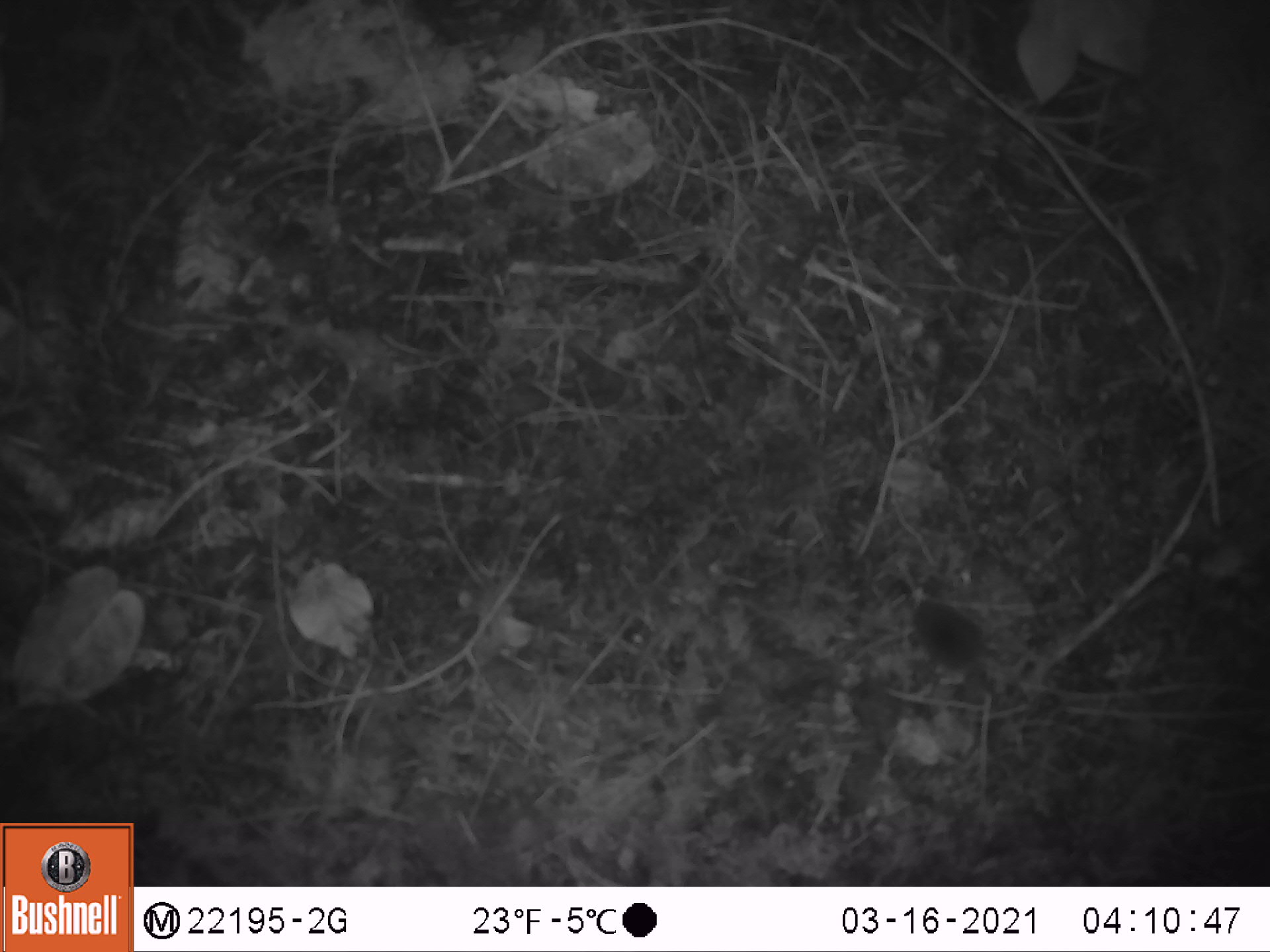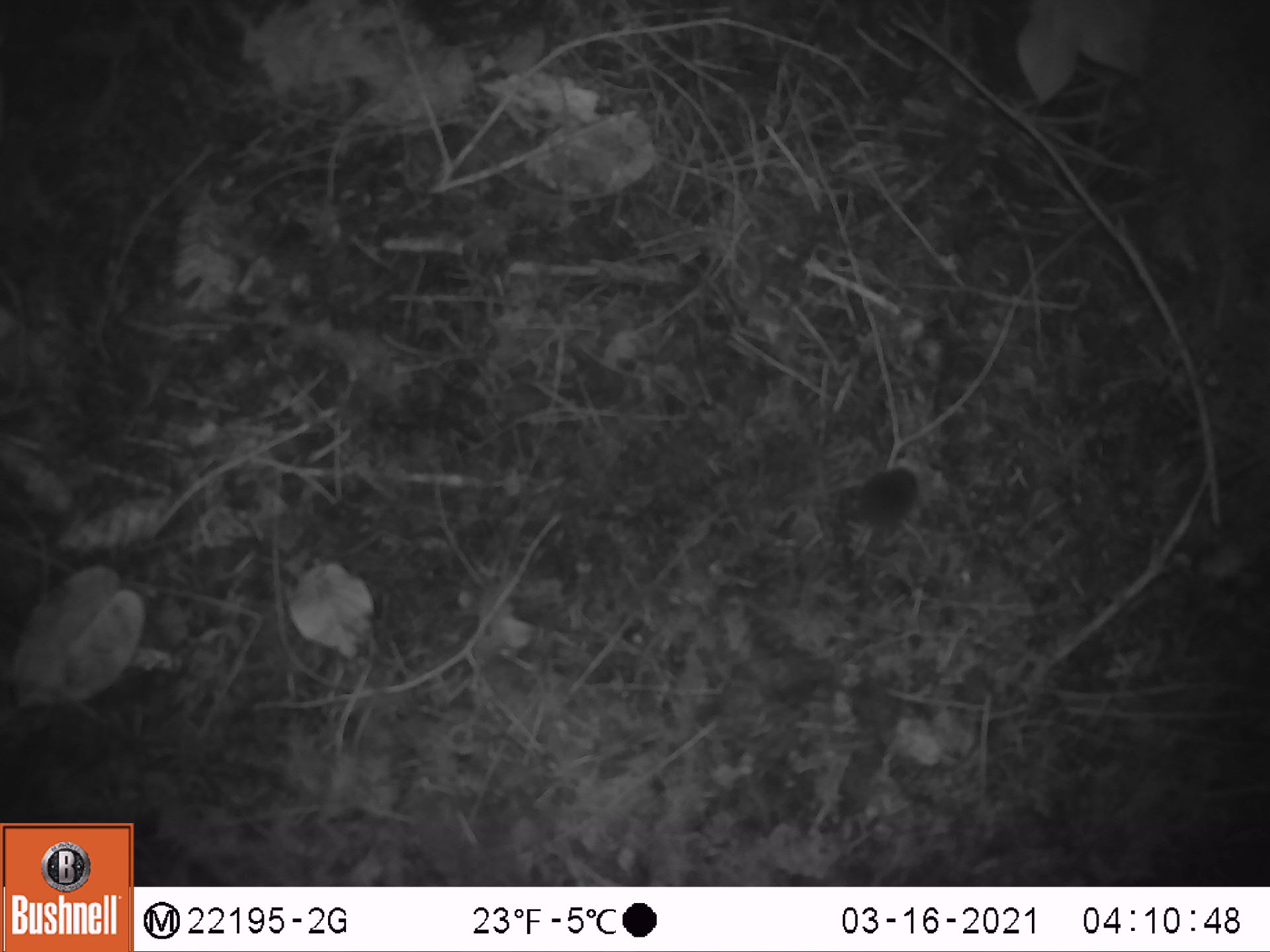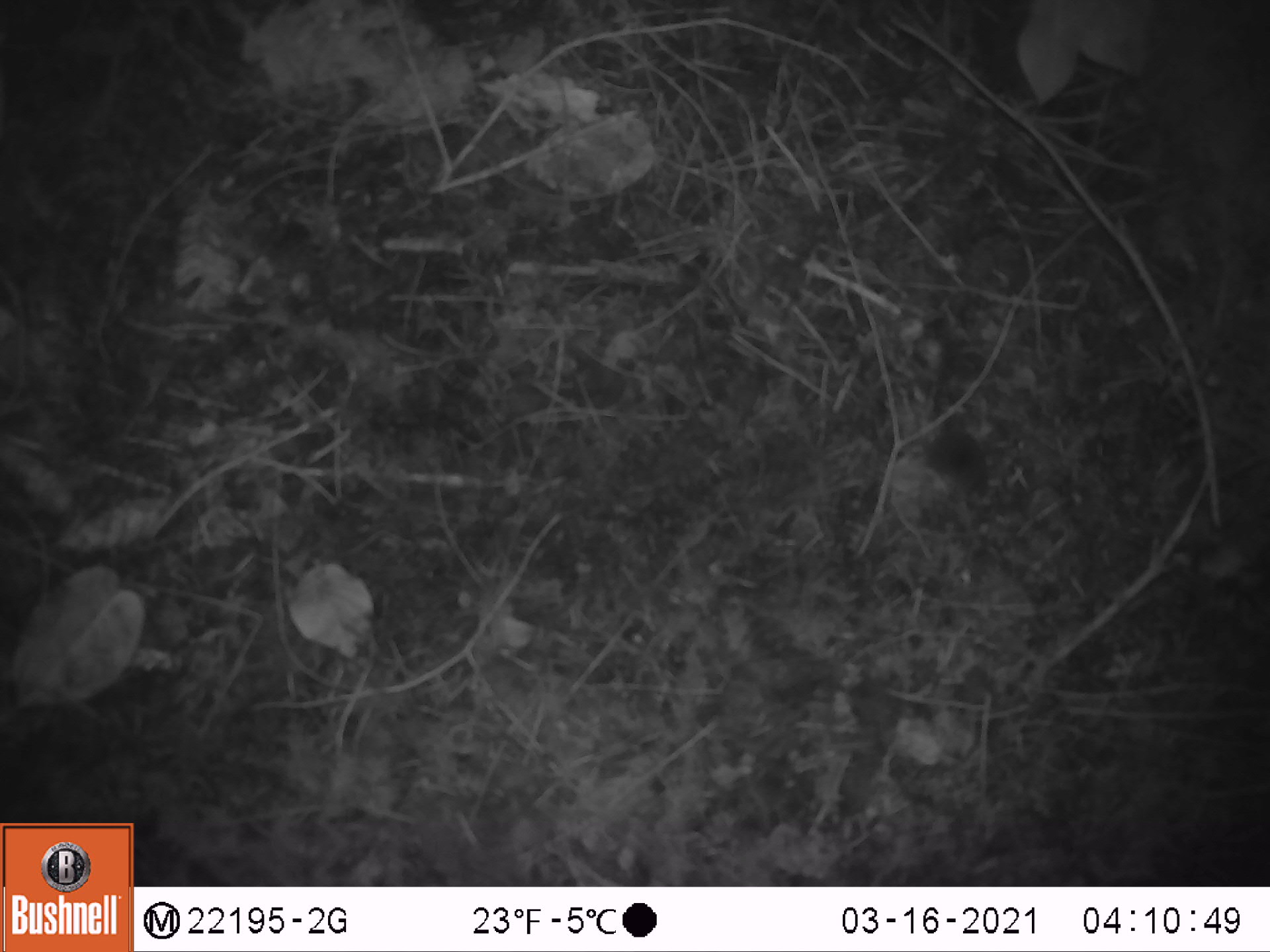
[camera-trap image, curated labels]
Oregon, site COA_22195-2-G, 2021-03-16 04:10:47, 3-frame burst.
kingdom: Animalia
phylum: Chordata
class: Mammalia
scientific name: Mammalia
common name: small mammal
Small mammal (Mammalia).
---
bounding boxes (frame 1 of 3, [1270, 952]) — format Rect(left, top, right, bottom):
small mammal: Rect(869, 554, 1059, 769)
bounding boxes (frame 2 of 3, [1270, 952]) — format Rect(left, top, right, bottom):
small mammal: Rect(795, 425, 957, 587)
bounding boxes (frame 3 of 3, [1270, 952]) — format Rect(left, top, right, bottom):
small mammal: Rect(904, 385, 1040, 598)